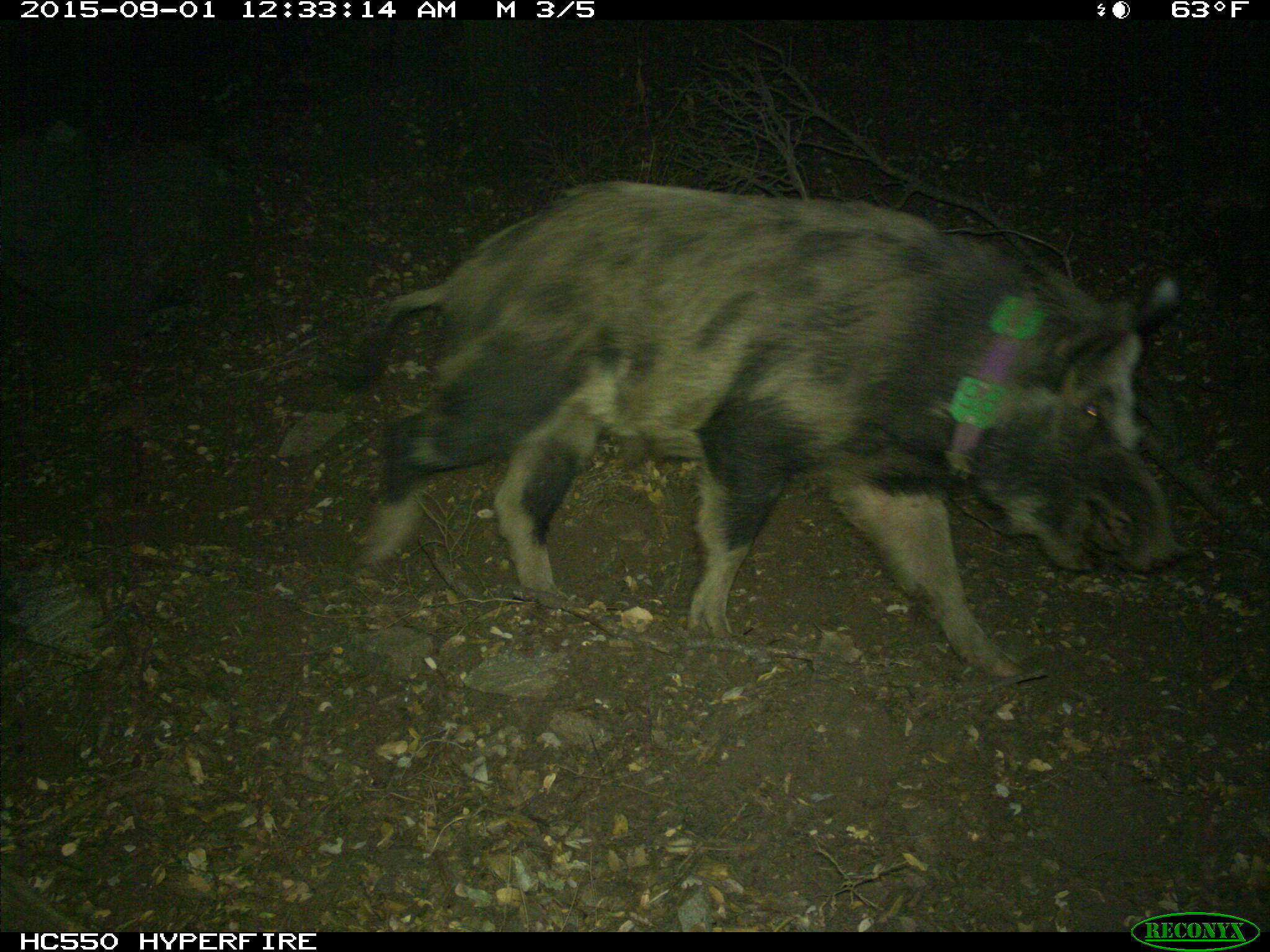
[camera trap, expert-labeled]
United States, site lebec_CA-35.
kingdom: Animalia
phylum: Chordata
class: Mammalia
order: Artiodactyla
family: Suidae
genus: Sus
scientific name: Sus scrofa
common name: wild boar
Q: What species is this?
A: Sus scrofa (wild boar).